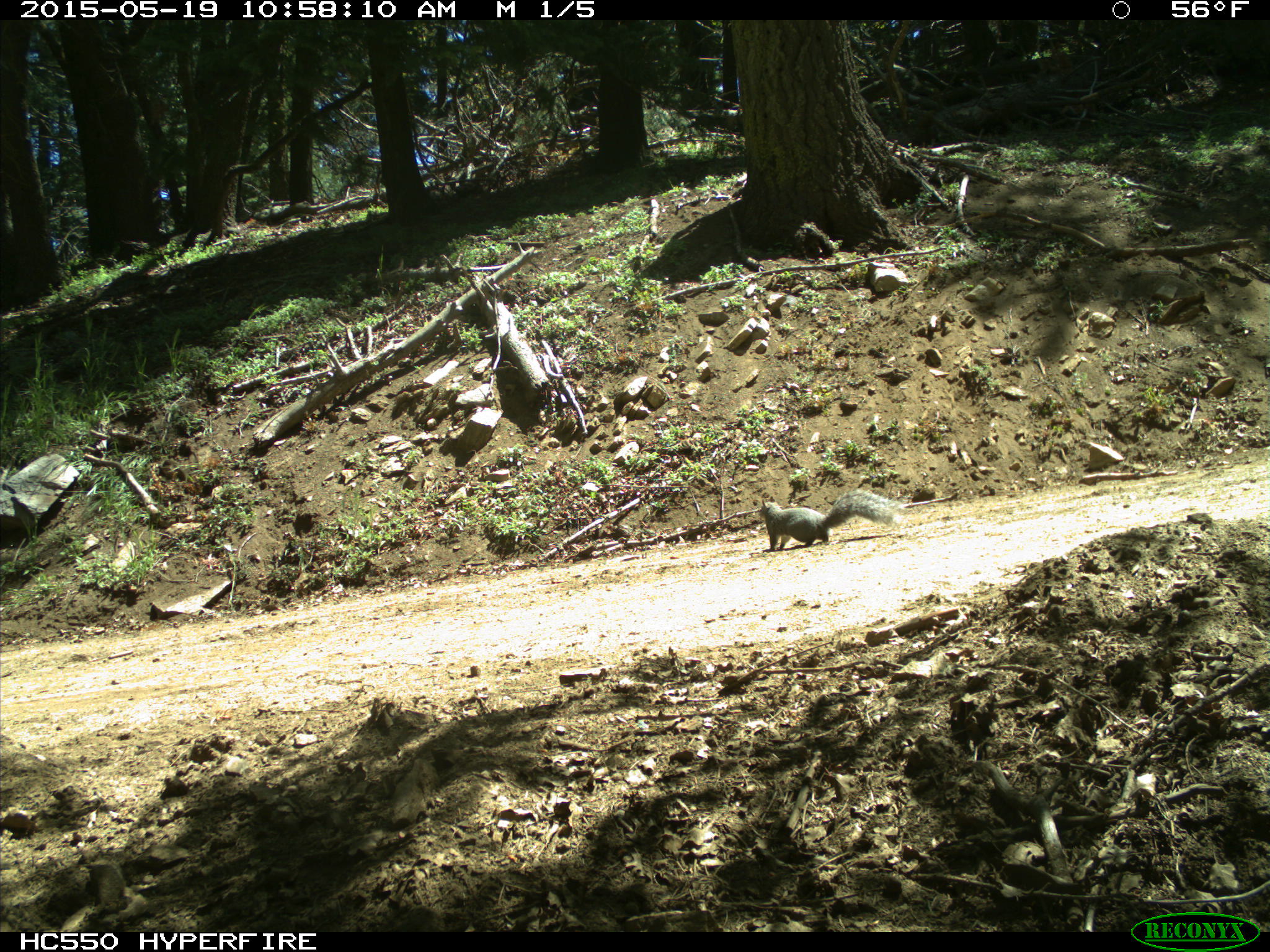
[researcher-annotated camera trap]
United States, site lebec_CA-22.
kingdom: Animalia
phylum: Chordata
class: Mammalia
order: Rodentia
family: Sciuridae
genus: Sciurus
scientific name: Sciurus carolinensis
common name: eastern gray squirrel